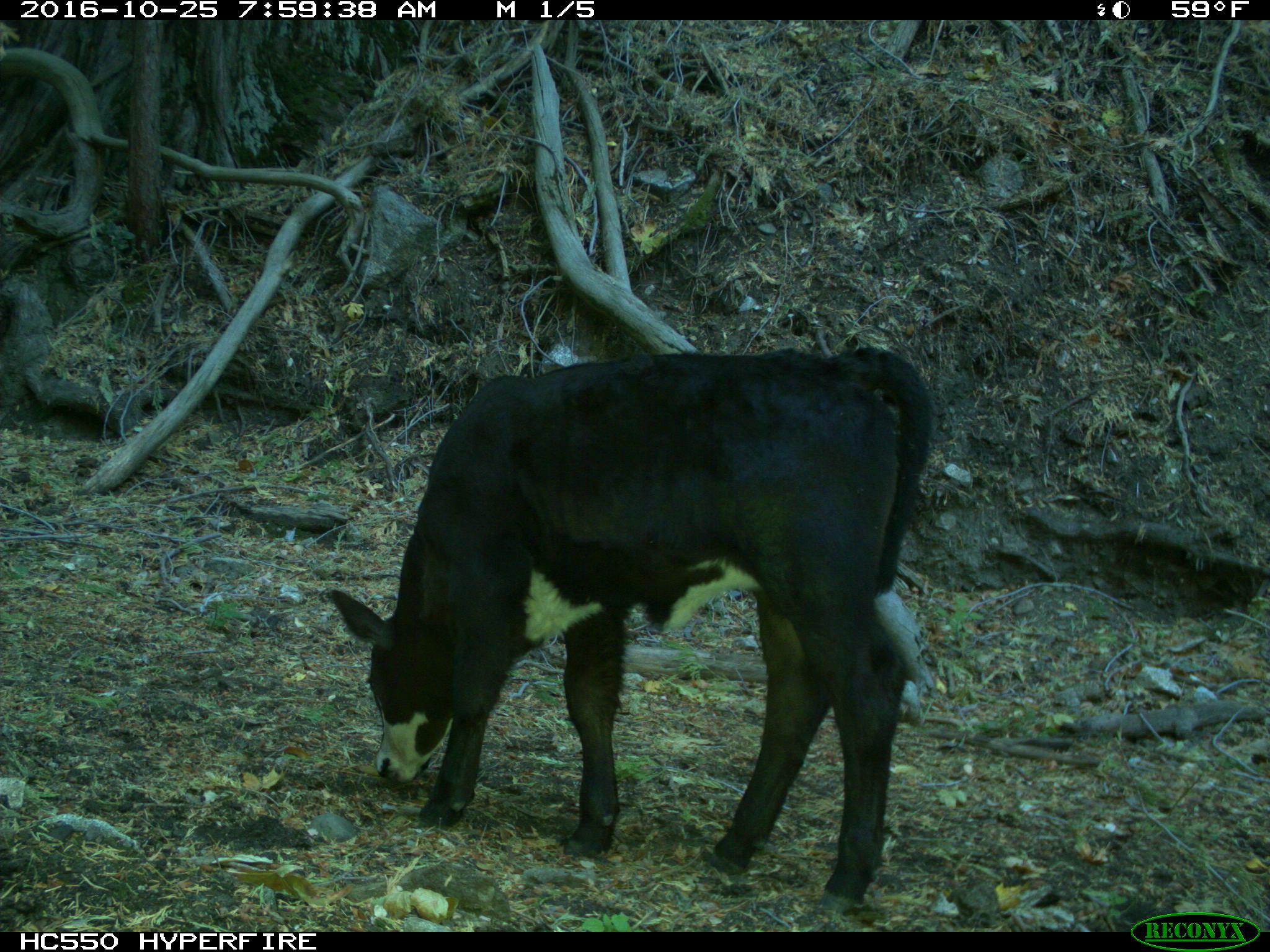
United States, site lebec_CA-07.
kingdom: Animalia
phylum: Chordata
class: Mammalia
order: Artiodactyla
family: Bovidae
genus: Bos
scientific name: Bos taurus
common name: domestic cow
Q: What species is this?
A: Bos taurus (domestic cow).